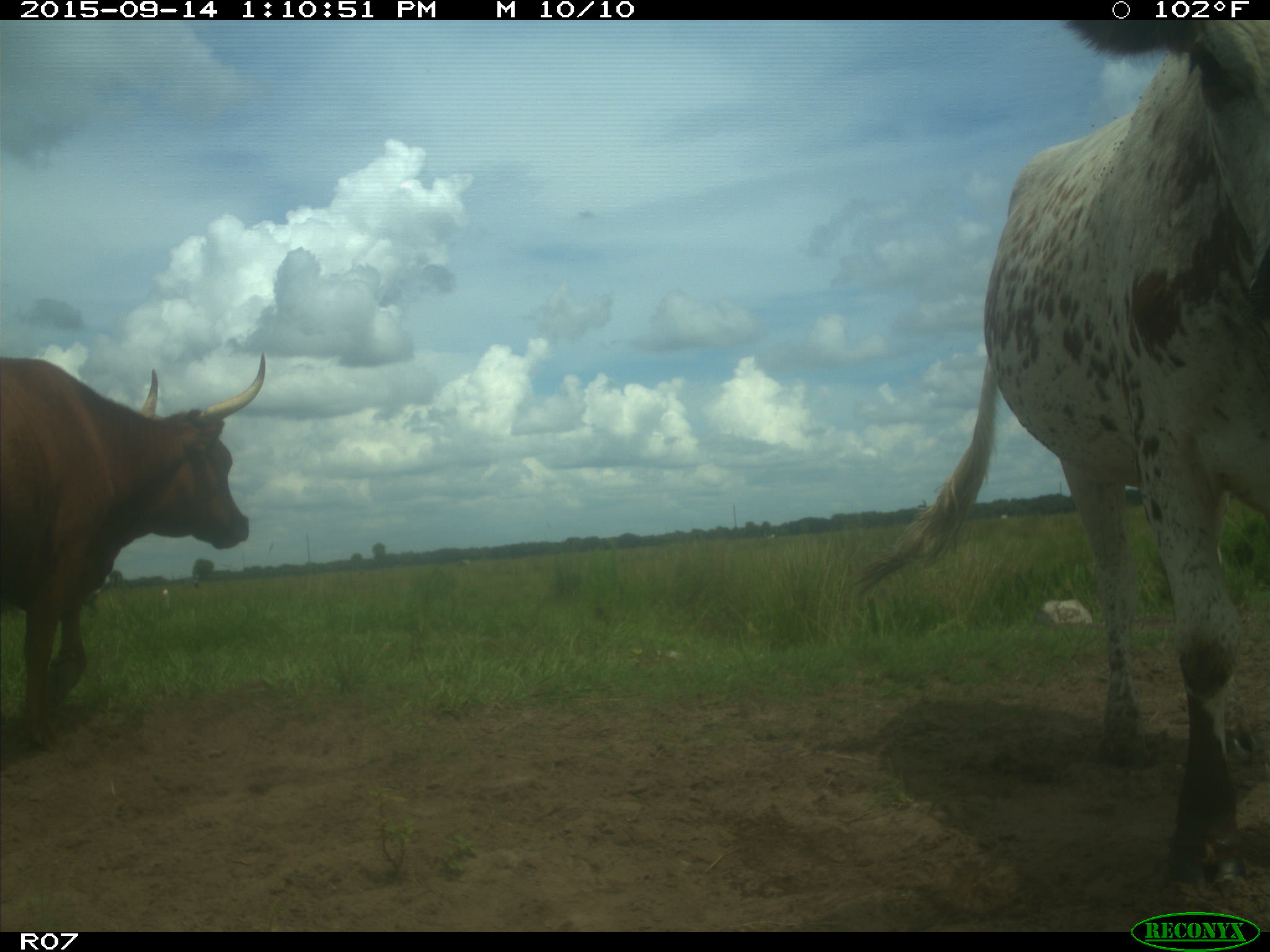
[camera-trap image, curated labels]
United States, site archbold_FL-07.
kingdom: Animalia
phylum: Chordata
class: Mammalia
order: Artiodactyla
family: Bovidae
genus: Bos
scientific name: Bos taurus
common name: domestic cow